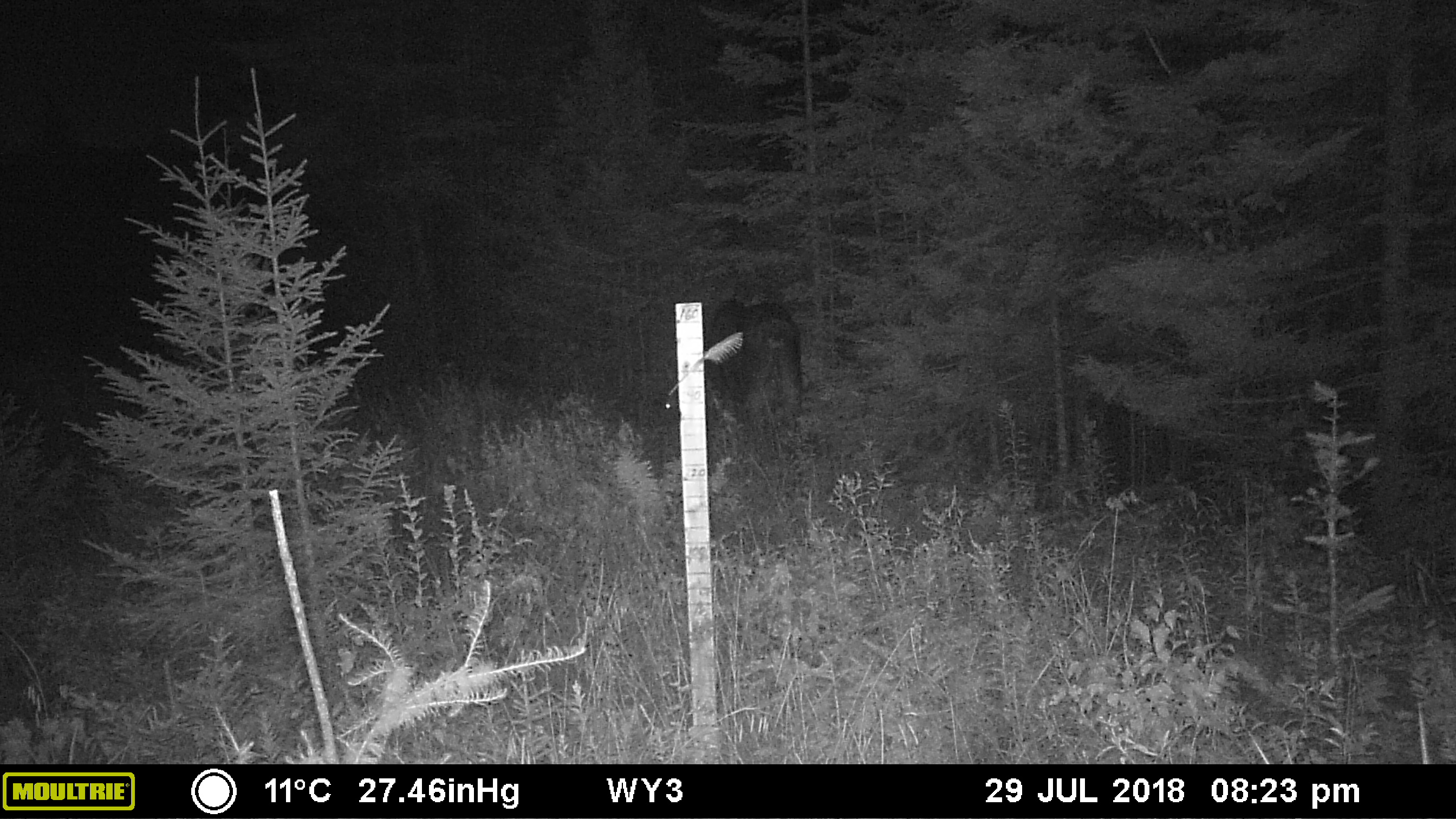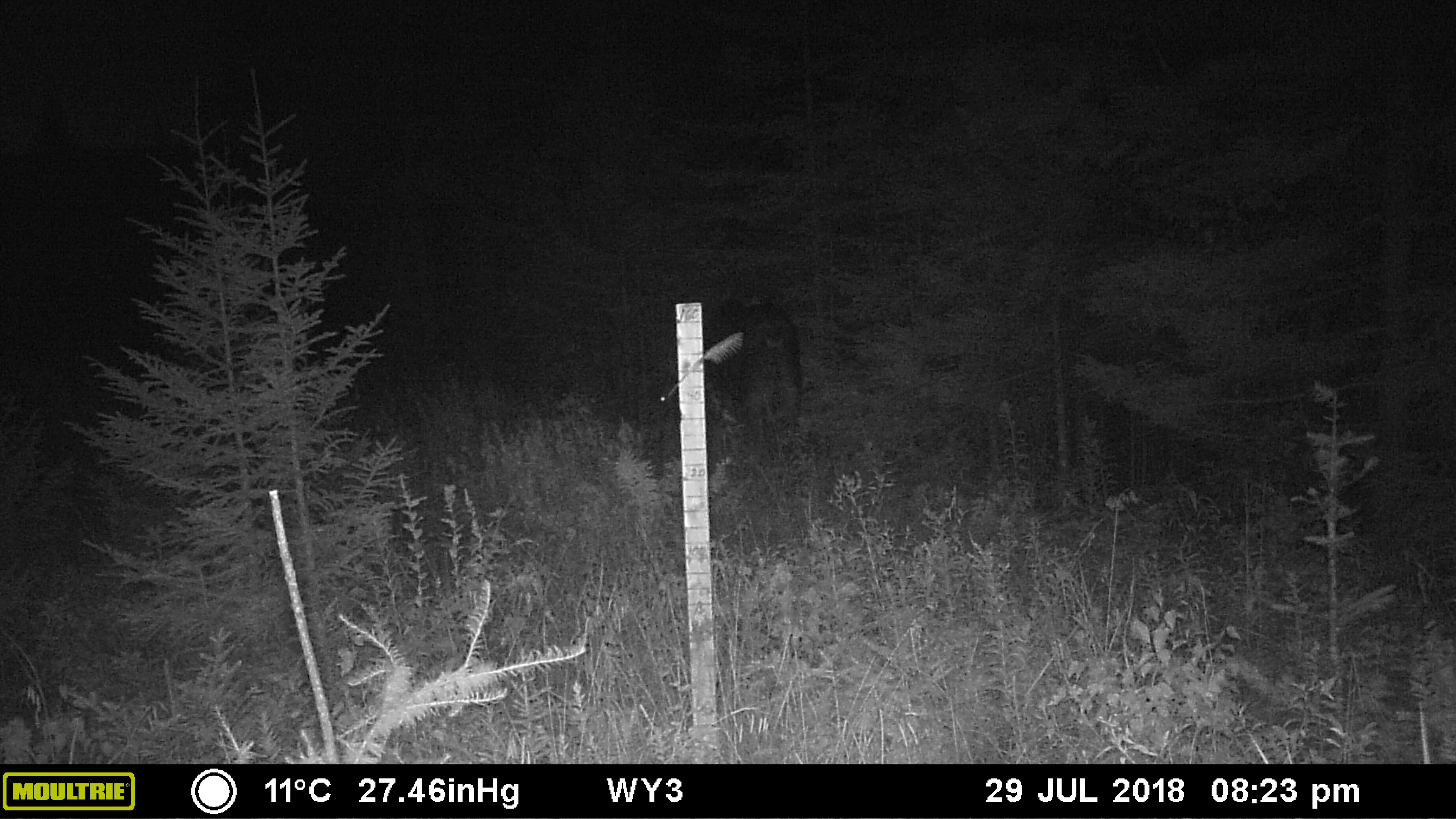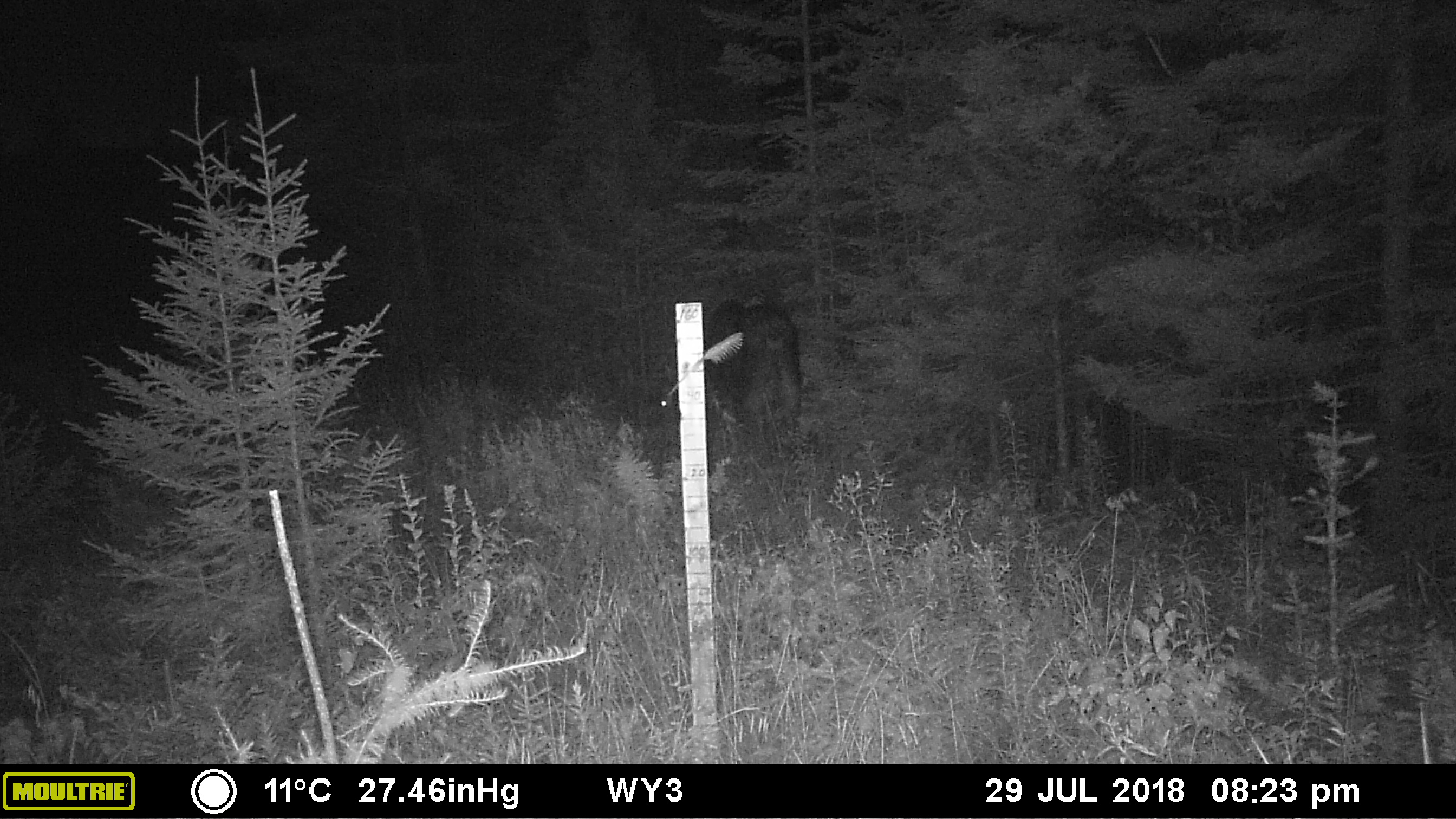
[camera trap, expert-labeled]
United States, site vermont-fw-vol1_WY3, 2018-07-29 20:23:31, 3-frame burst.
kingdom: Animalia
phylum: Chordata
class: Mammalia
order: Artiodactyla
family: Cervidae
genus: Alces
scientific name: Alces alces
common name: moose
Moose (Alces alces).